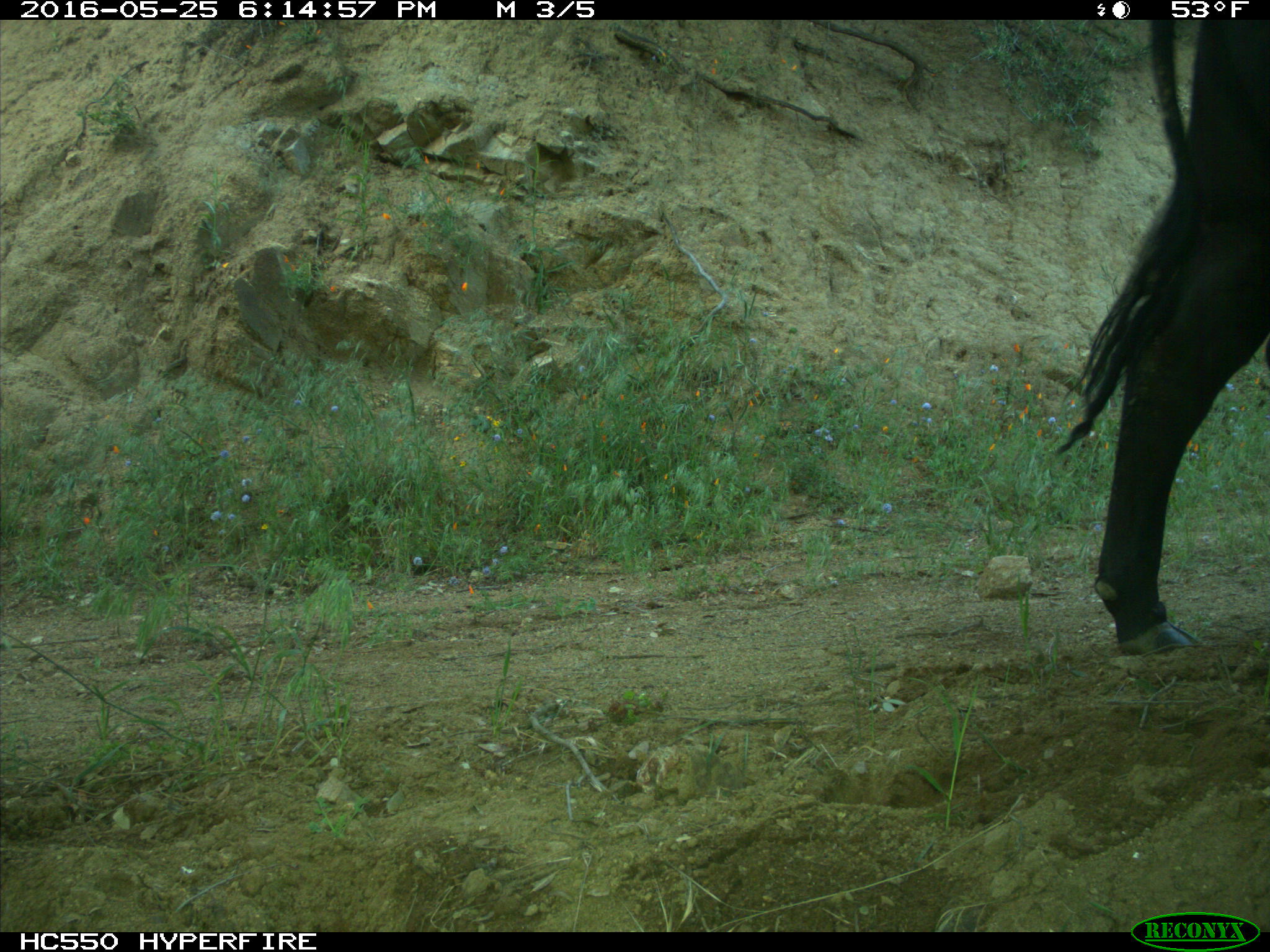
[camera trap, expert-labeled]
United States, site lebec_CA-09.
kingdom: Animalia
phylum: Chordata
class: Mammalia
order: Artiodactyla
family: Bovidae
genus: Bos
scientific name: Bos taurus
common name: domestic cow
Bos taurus (domestic cow).